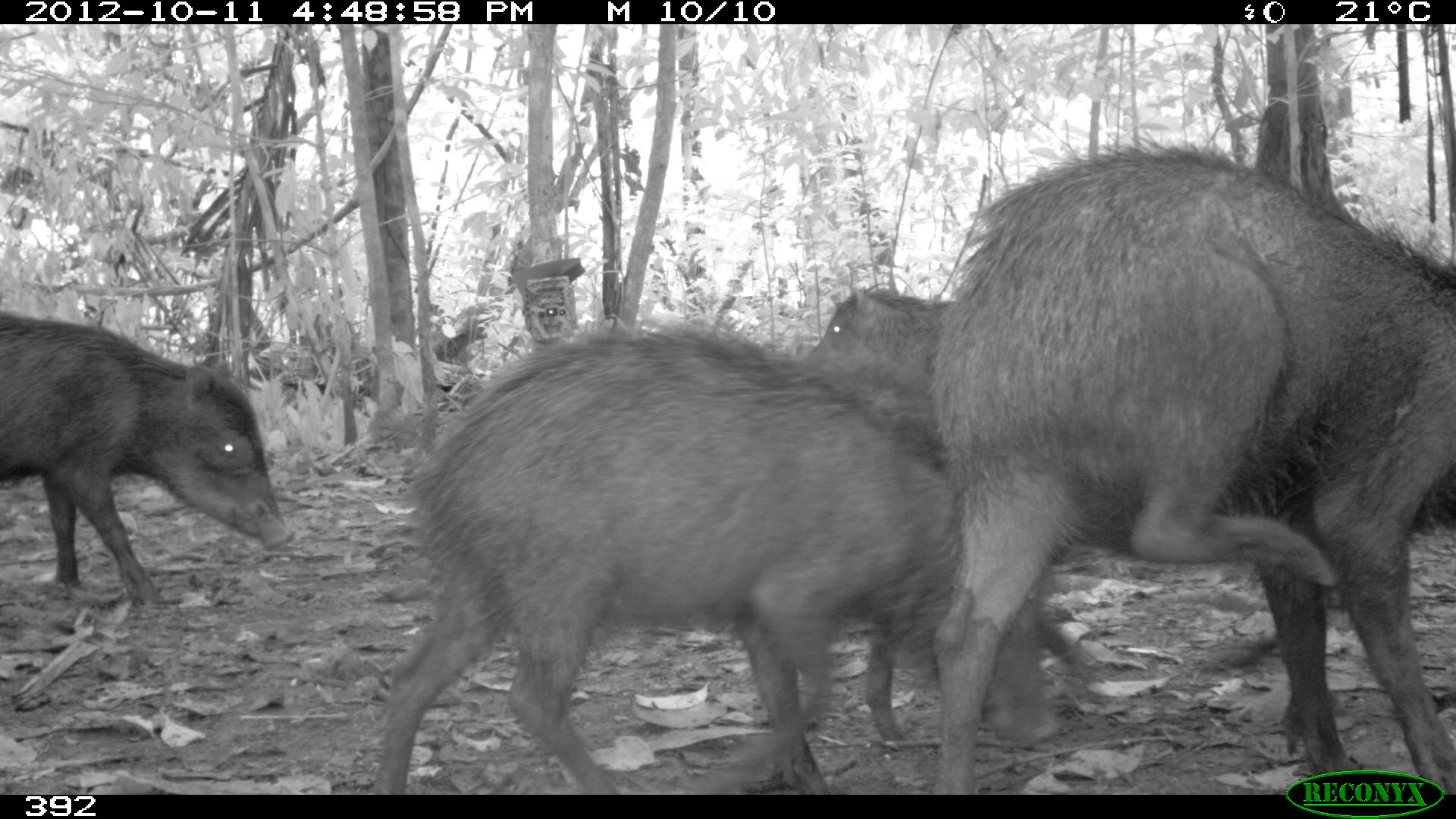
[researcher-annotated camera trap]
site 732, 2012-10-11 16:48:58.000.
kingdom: Animalia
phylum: Chordata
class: Mammalia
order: Artiodactyla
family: Tayassuidae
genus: Tayassu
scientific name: Tayassu pecari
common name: white-lipped peccary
Tayassu pecari (white-lipped peccary).